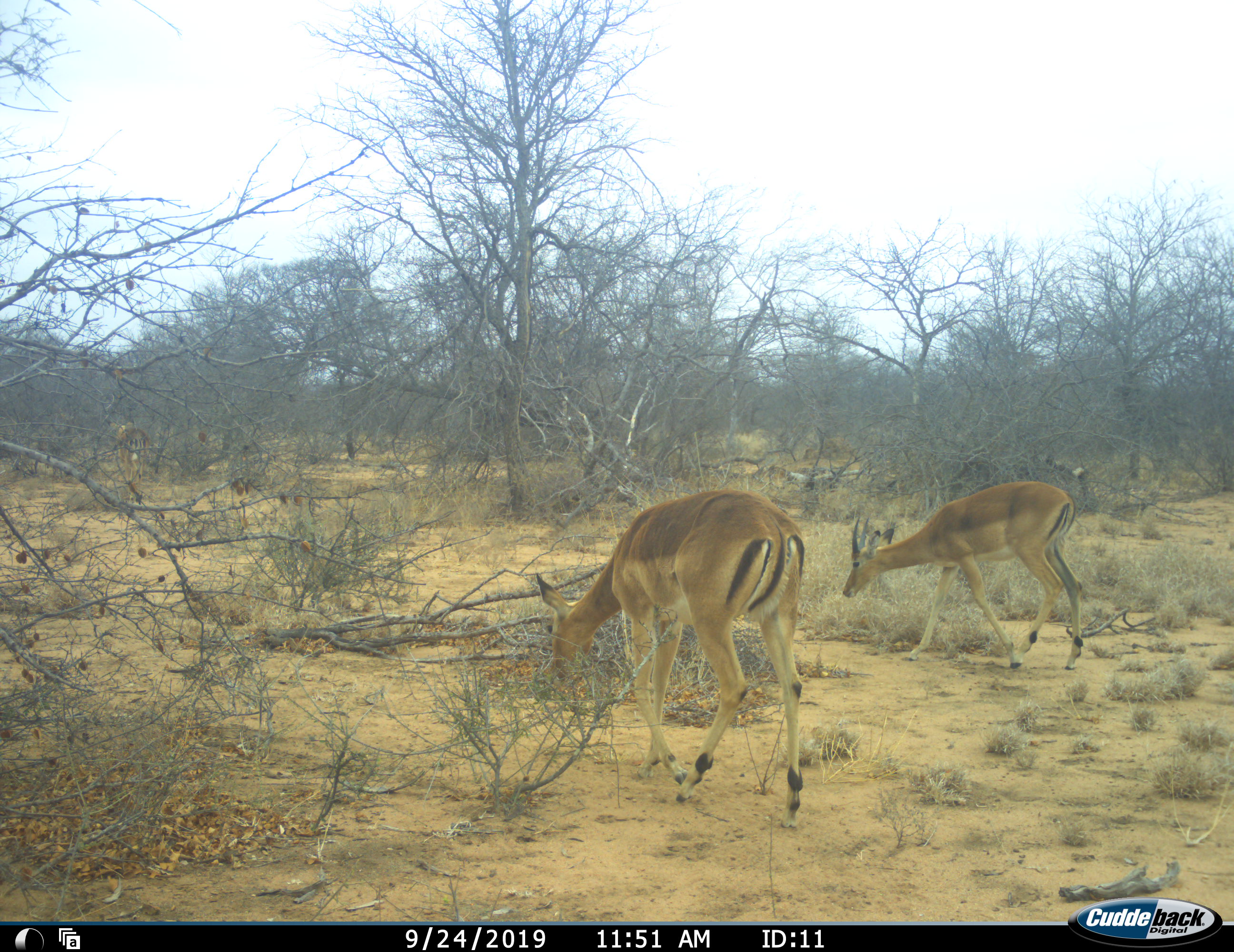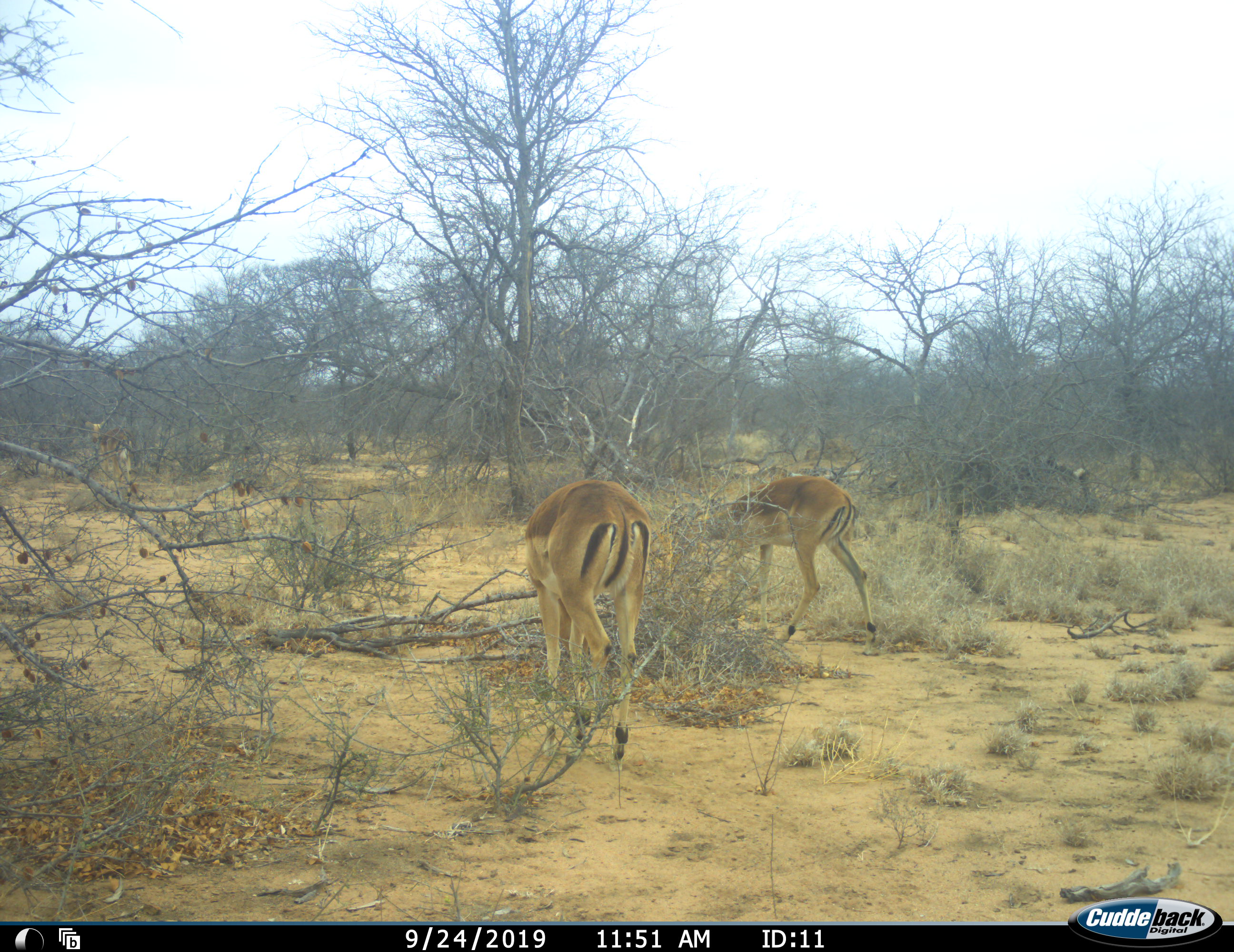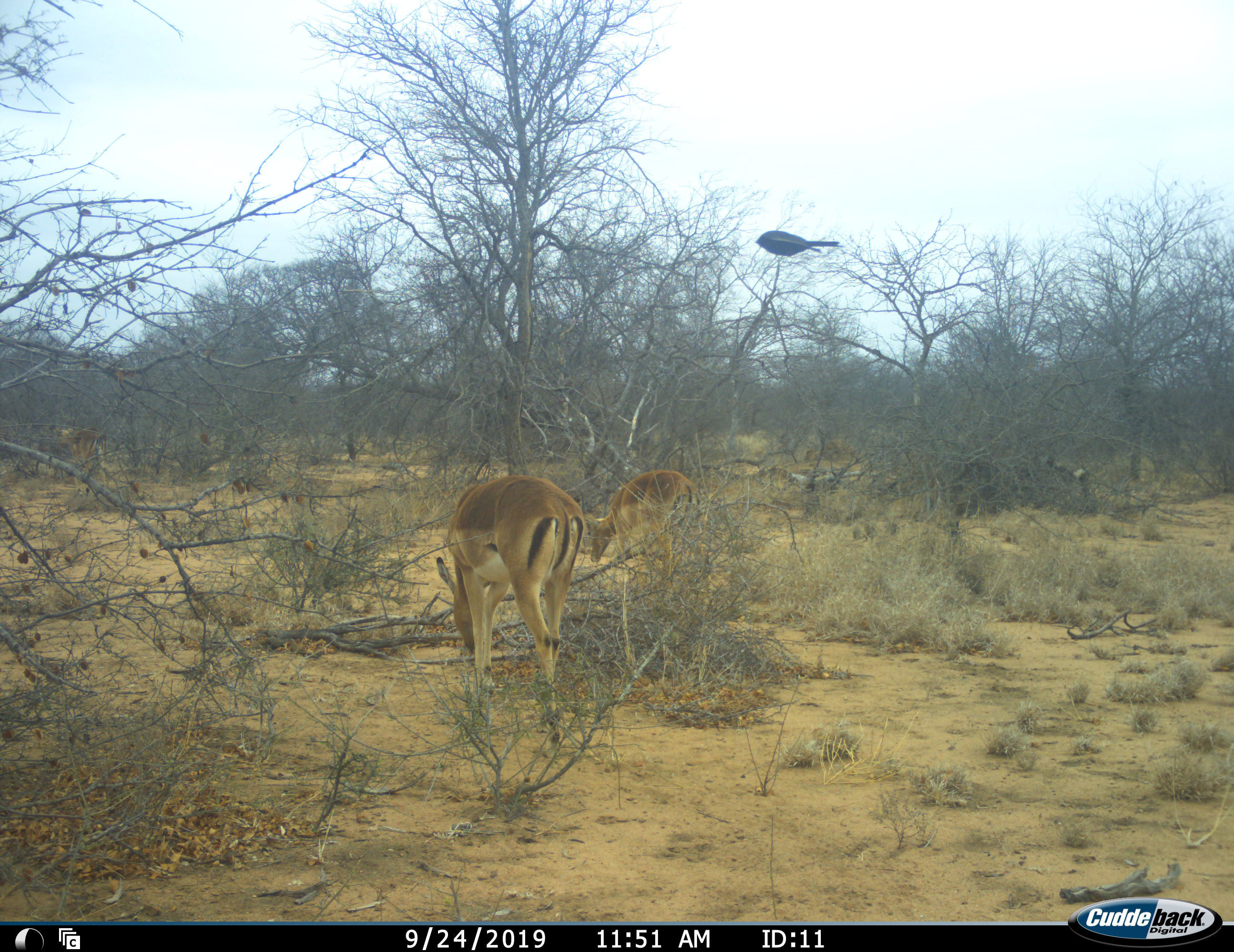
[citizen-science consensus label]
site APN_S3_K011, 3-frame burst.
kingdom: Animalia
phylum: Chordata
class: Aves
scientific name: Aves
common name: bird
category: birdother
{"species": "birdother (bird) (Aves)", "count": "1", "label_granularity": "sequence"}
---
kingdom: Animalia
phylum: Chordata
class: Mammalia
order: Artiodactyla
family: Bovidae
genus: Aepyceros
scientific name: Aepyceros melampus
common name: impala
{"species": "impala (Aepyceros melampus)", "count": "3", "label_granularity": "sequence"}